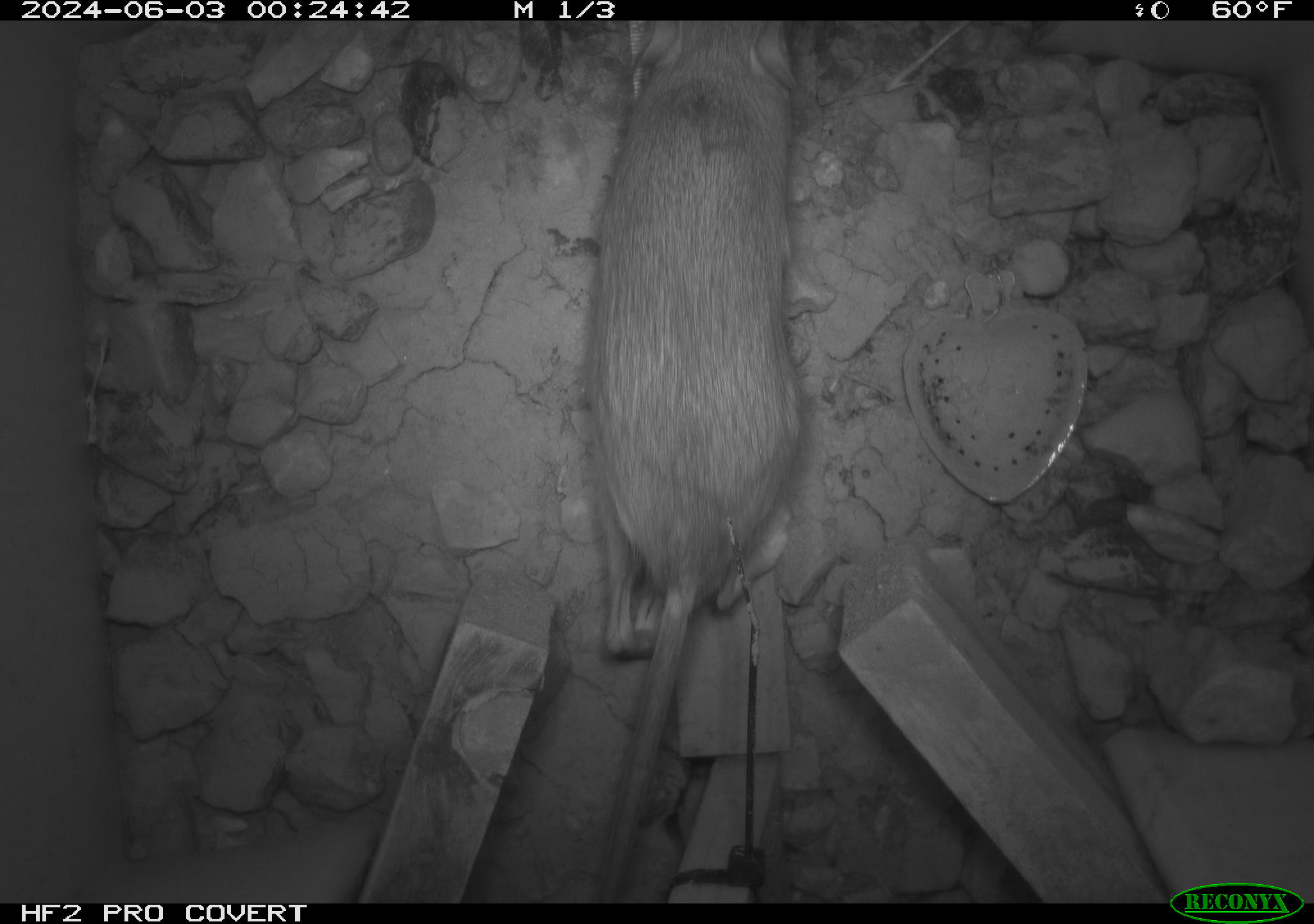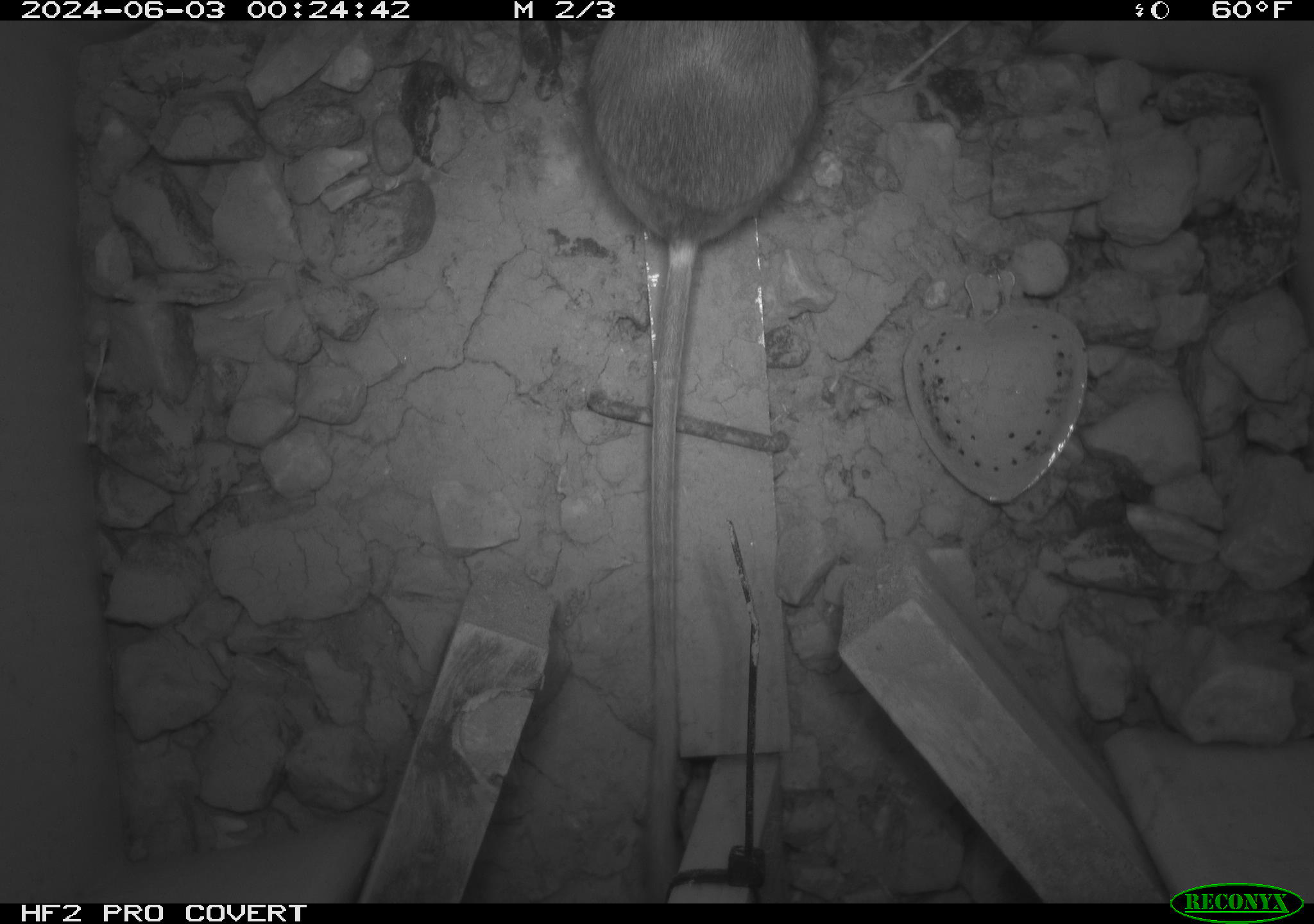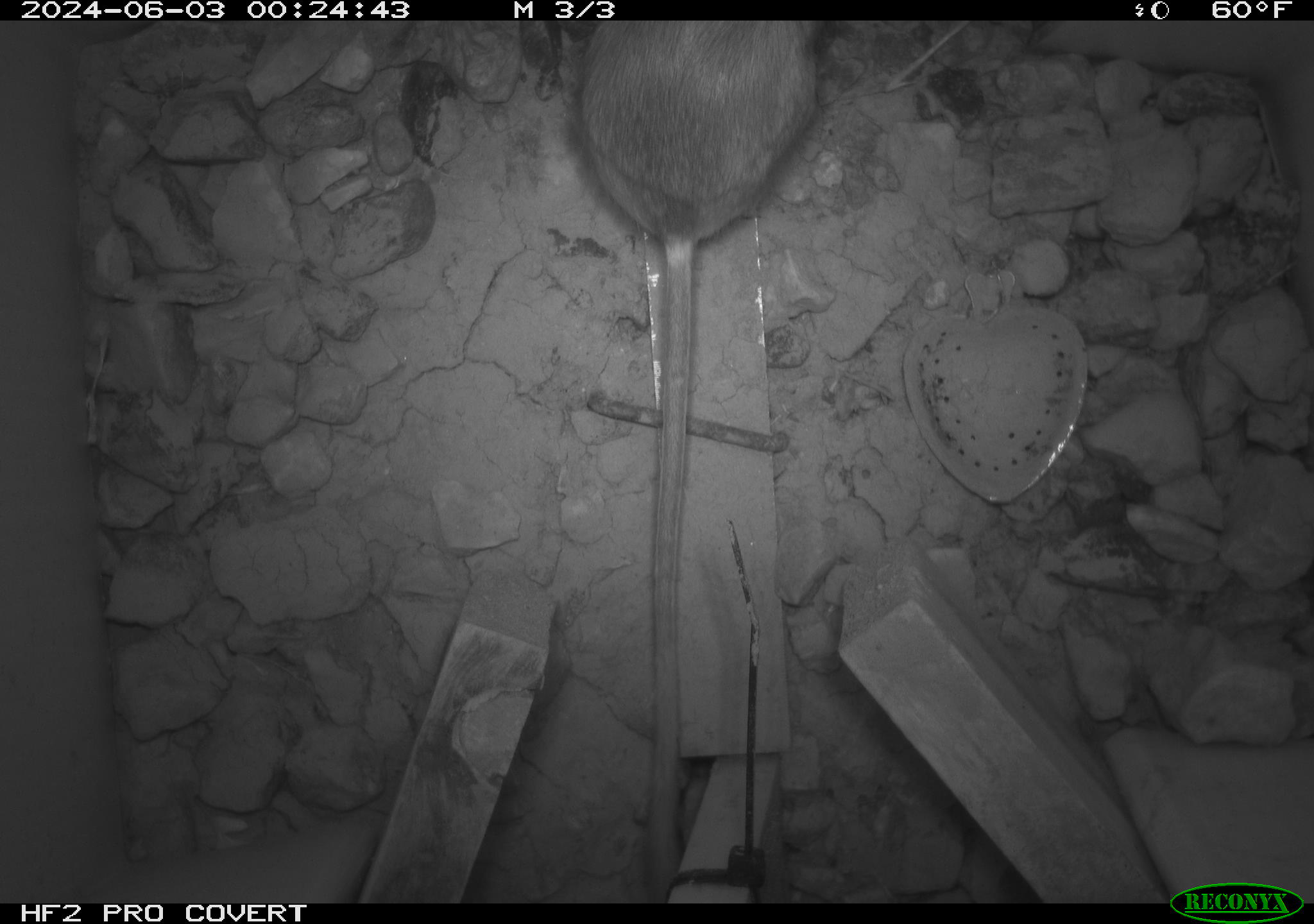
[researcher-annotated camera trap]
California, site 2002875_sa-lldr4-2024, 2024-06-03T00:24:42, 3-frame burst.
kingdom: Animalia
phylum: Chordata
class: Mammalia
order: Rodentia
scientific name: Rodentia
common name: rodent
Rodent (Rodentia).